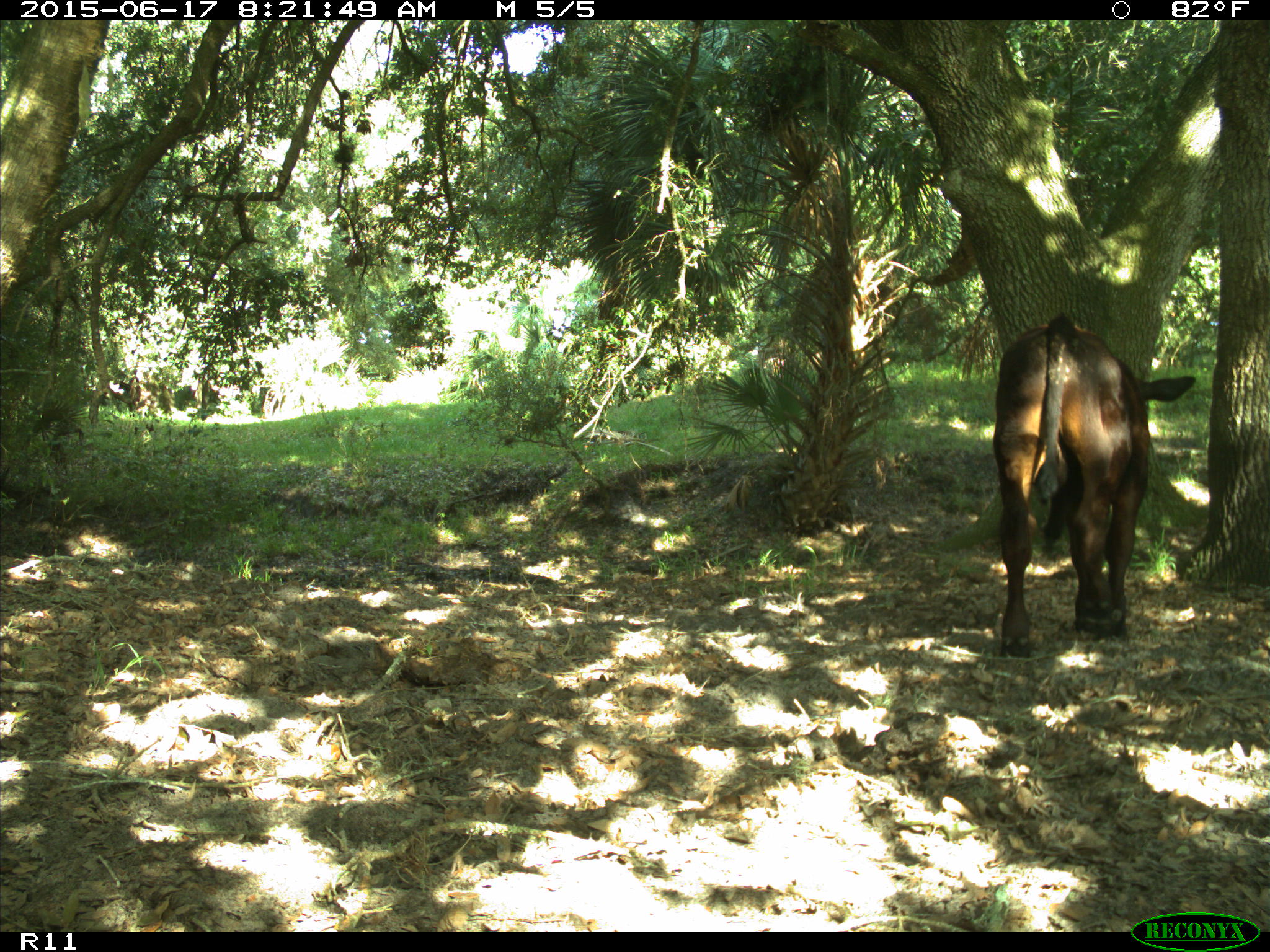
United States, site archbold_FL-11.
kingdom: Animalia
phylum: Chordata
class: Mammalia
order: Artiodactyla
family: Bovidae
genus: Bos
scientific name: Bos taurus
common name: domestic cow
Bos taurus (domestic cow).